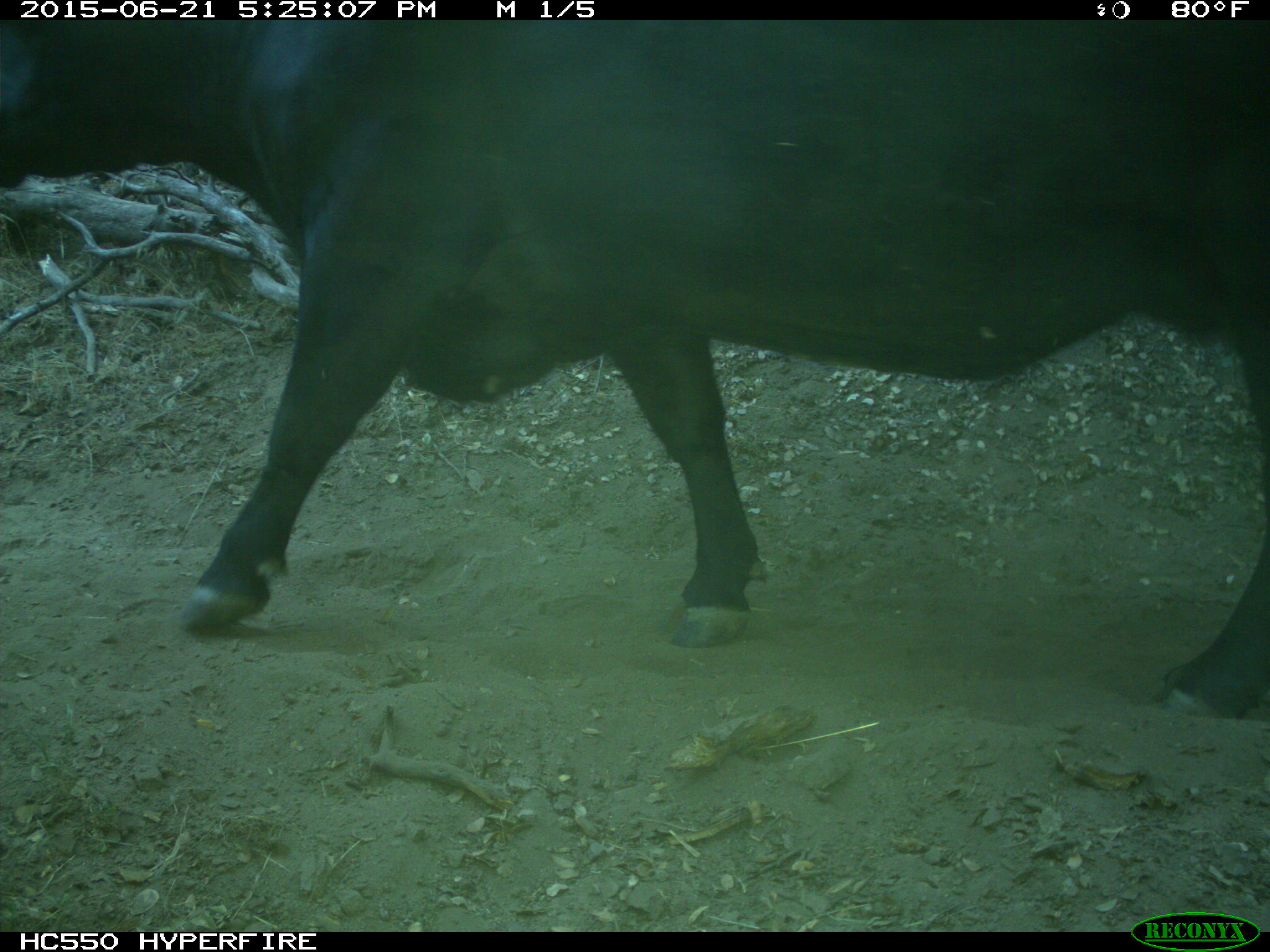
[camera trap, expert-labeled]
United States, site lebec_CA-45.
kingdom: Animalia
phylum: Chordata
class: Mammalia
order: Artiodactyla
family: Bovidae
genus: Bos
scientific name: Bos taurus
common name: domestic cow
Bos taurus (domestic cow).